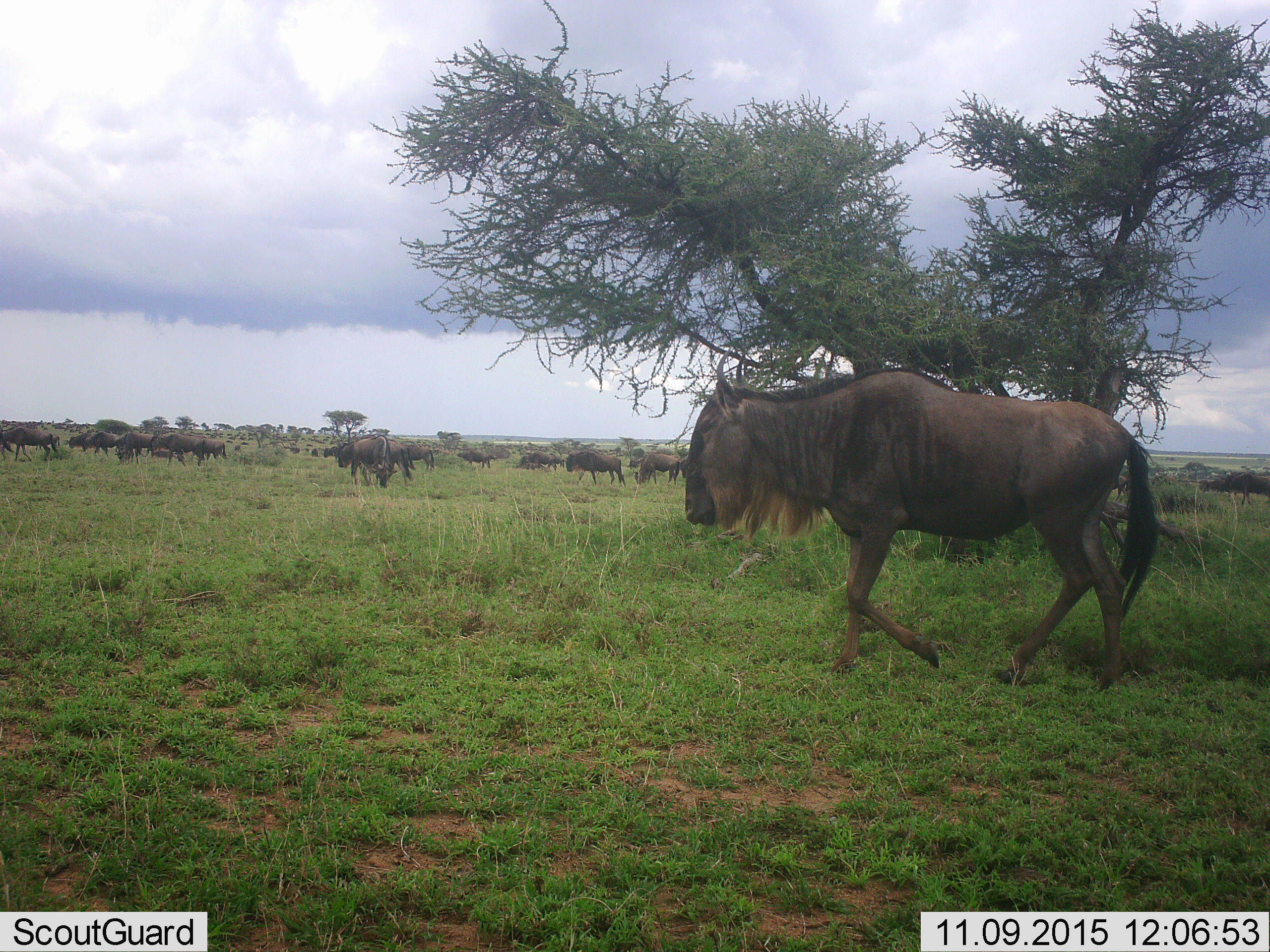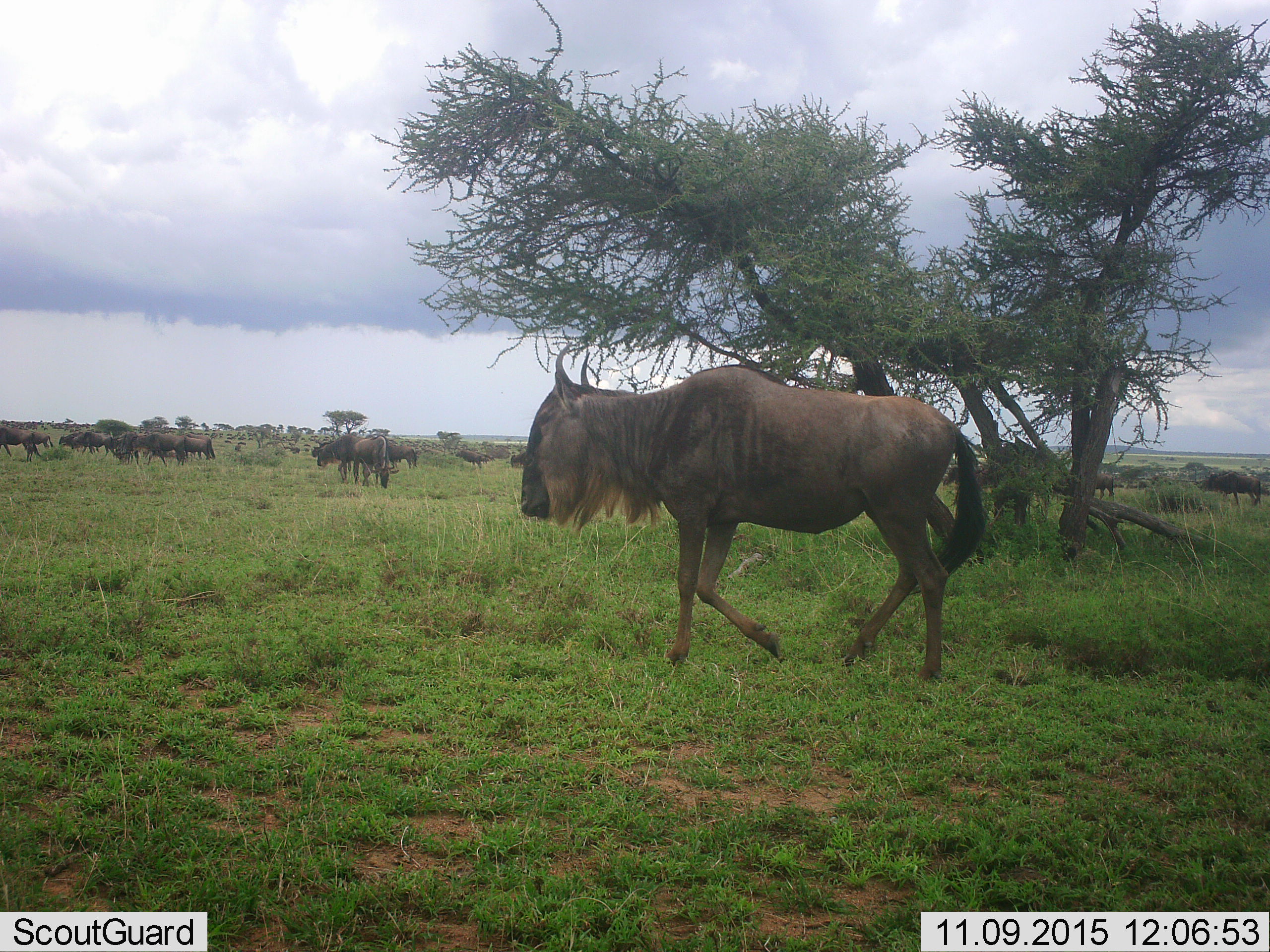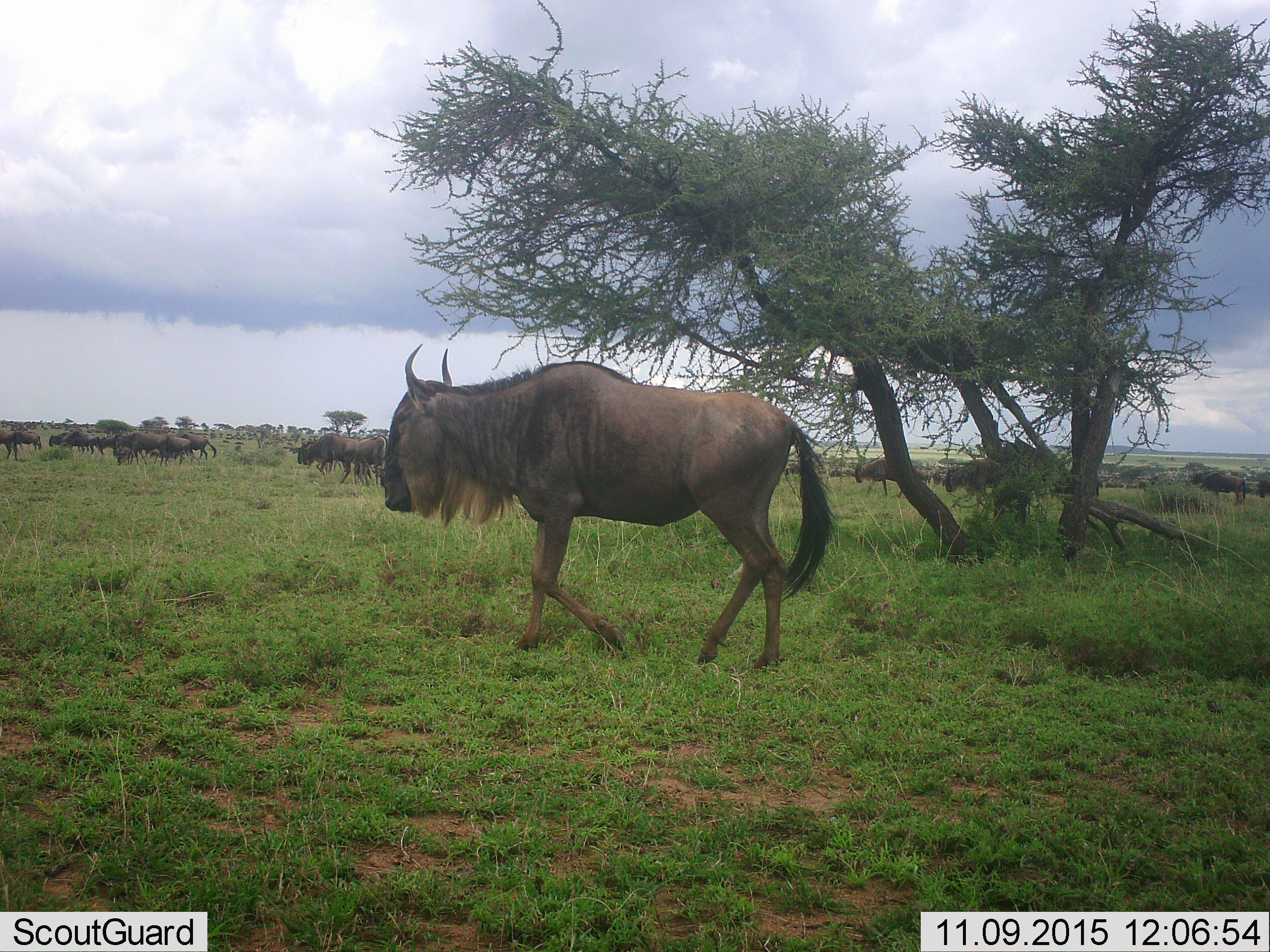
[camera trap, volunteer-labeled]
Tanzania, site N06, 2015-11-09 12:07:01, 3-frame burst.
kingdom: Animalia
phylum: Chordata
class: Mammalia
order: Artiodactyla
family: Bovidae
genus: Connochaetes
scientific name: Connochaetes taurinus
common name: blue wildebeest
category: wildebeest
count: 51+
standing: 25%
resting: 0%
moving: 100%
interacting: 0%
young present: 0%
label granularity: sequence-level